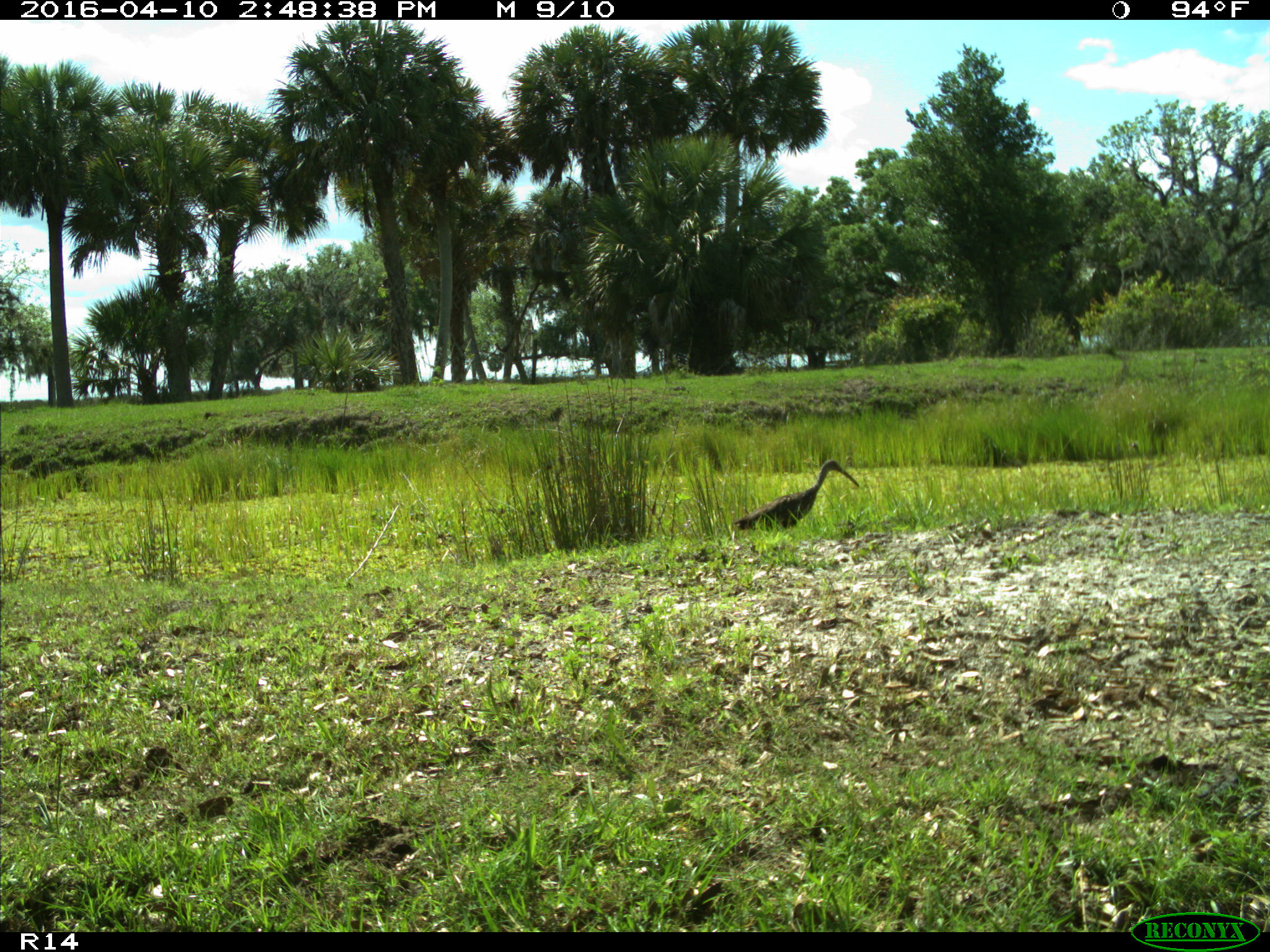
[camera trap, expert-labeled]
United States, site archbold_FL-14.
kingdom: Animalia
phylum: Chordata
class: Aves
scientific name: Aves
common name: birds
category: unidentified bird